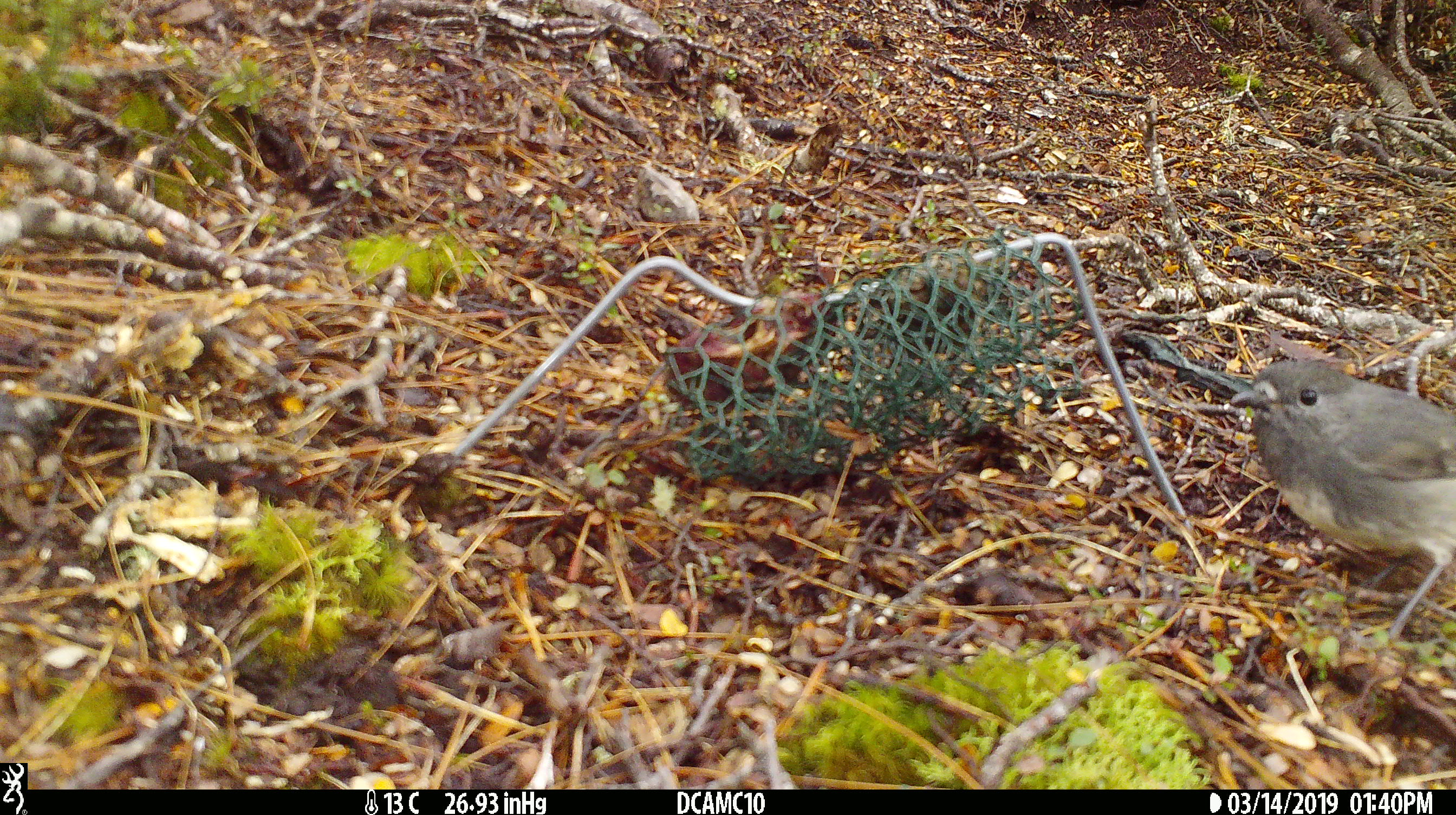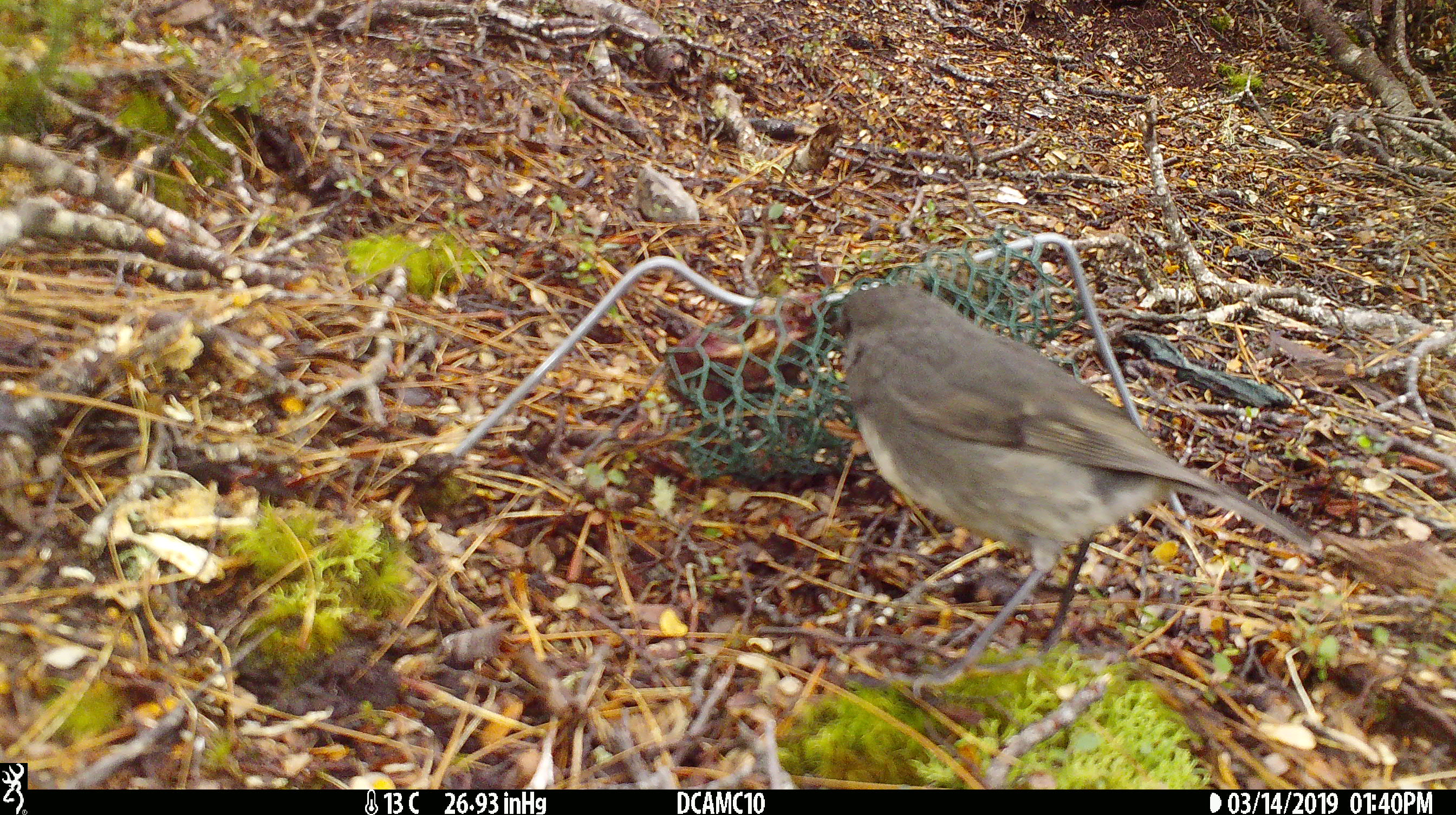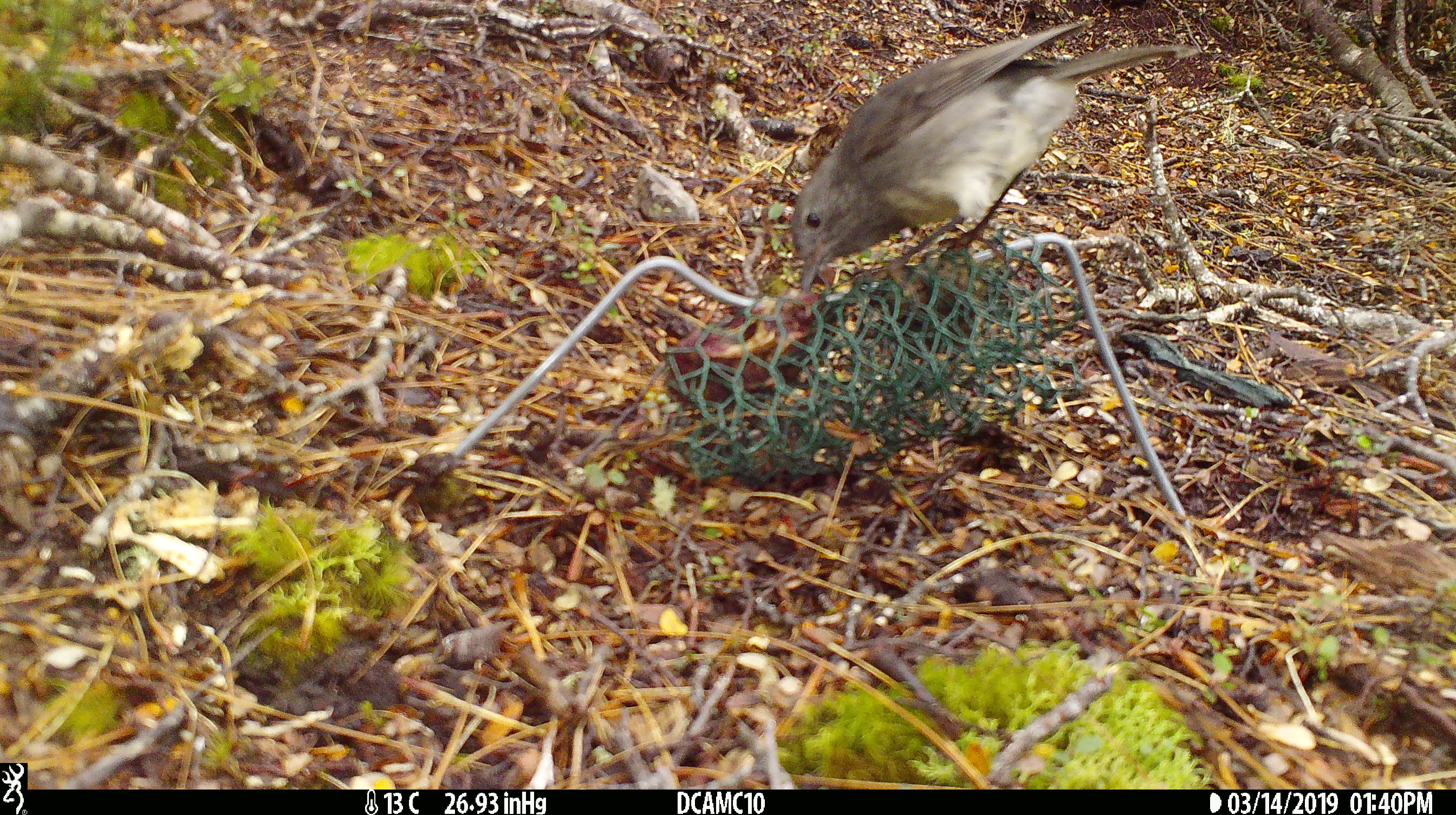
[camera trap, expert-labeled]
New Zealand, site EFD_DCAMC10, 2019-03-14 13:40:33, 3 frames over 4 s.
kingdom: Animalia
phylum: Chordata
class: Aves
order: Passeriformes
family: Petroicidae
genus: Petroica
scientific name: Petroica australis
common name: new zealand robin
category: robin